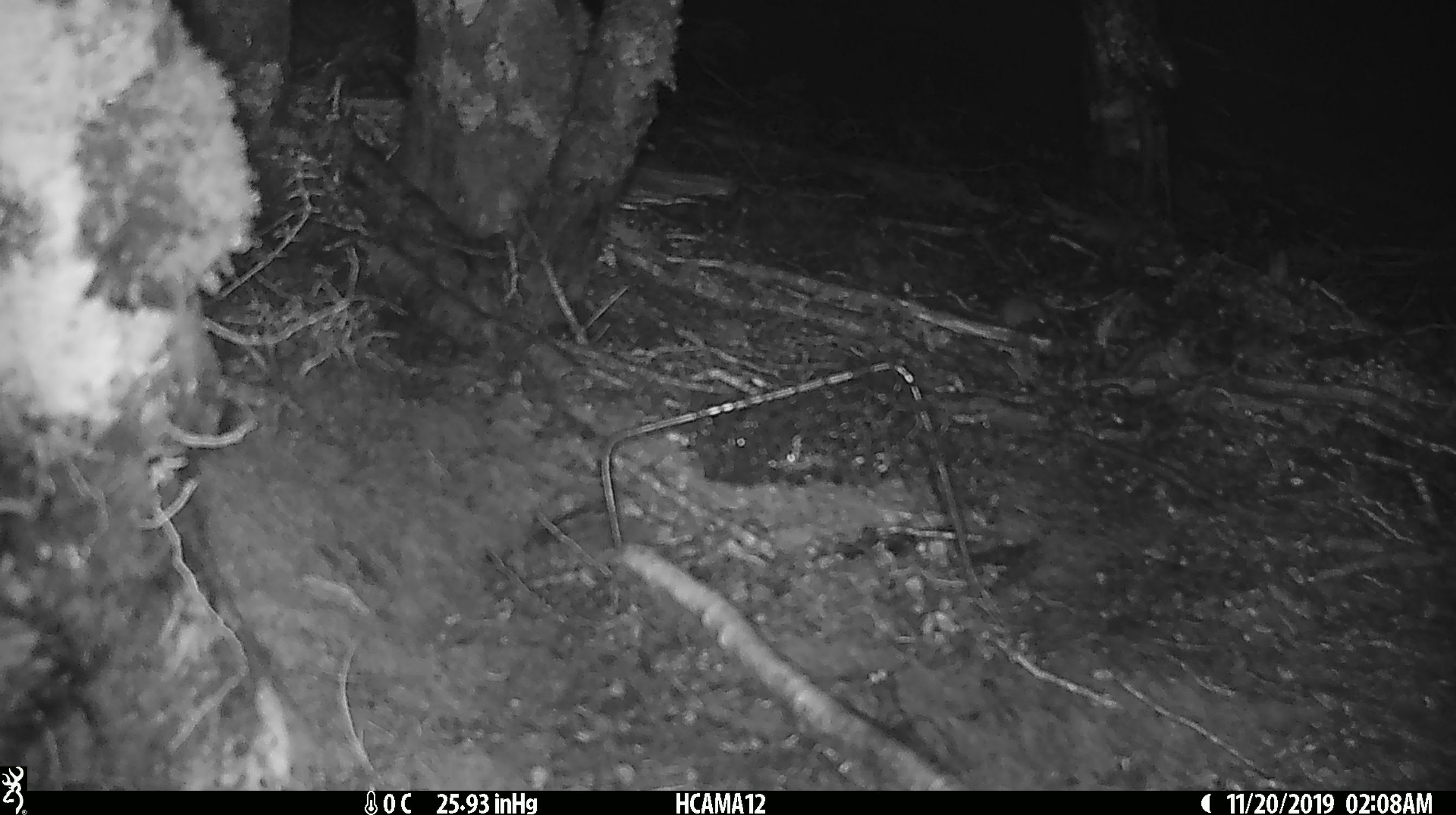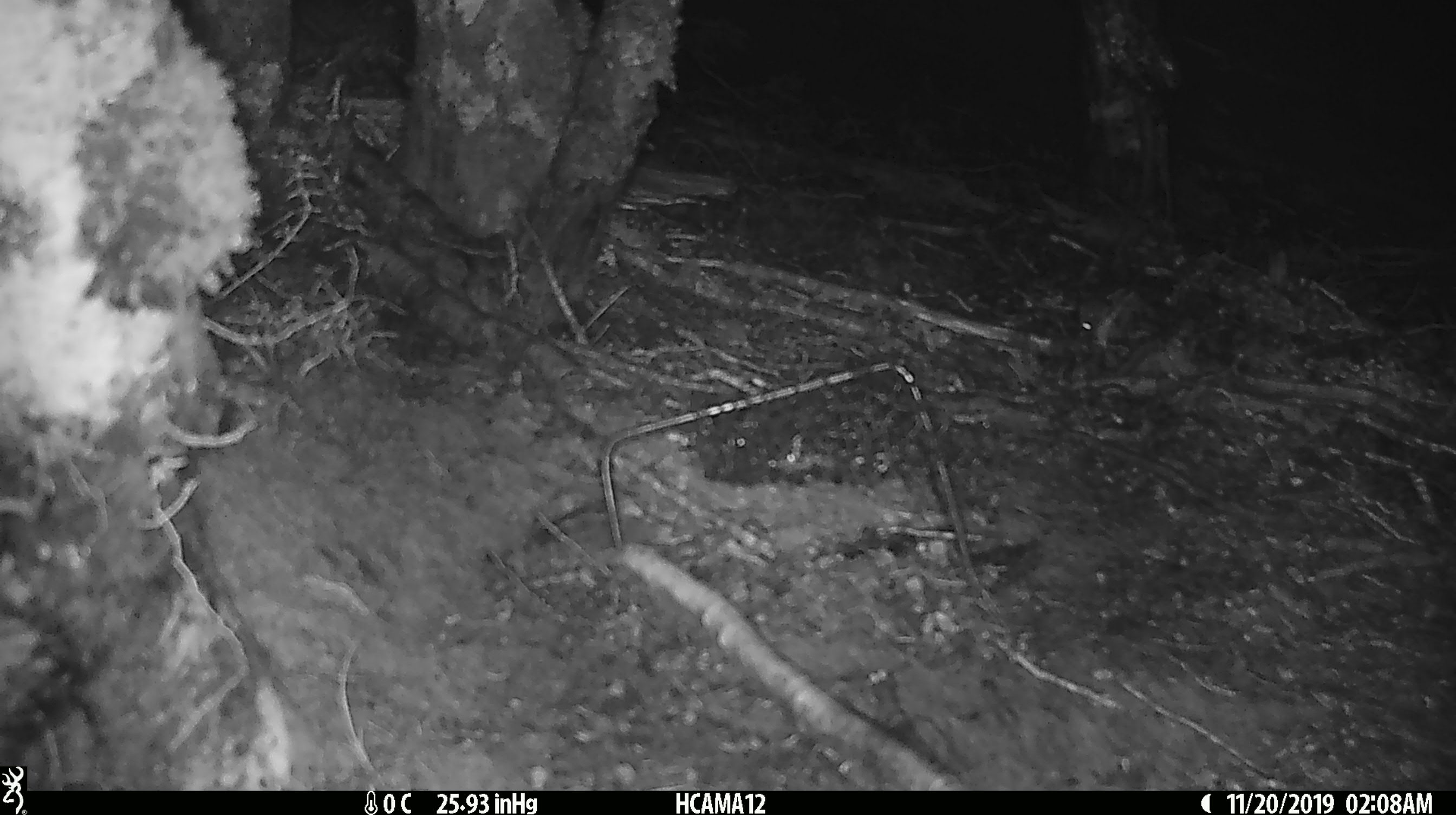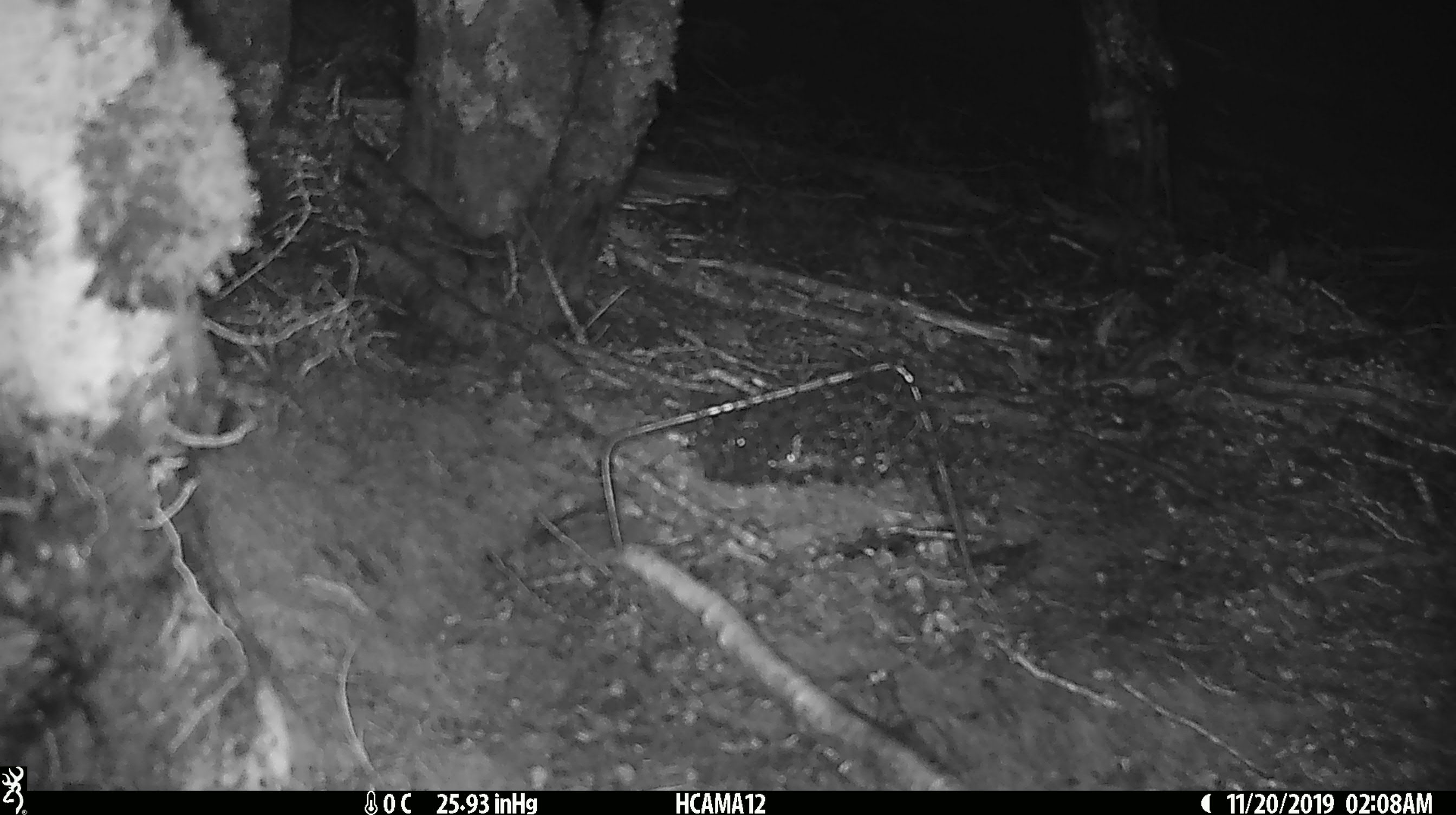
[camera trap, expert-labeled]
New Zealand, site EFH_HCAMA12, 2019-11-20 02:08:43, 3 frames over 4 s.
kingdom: Animalia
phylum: Chordata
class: Mammalia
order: Rodentia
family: Muridae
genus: Mus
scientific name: Mus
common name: mouse